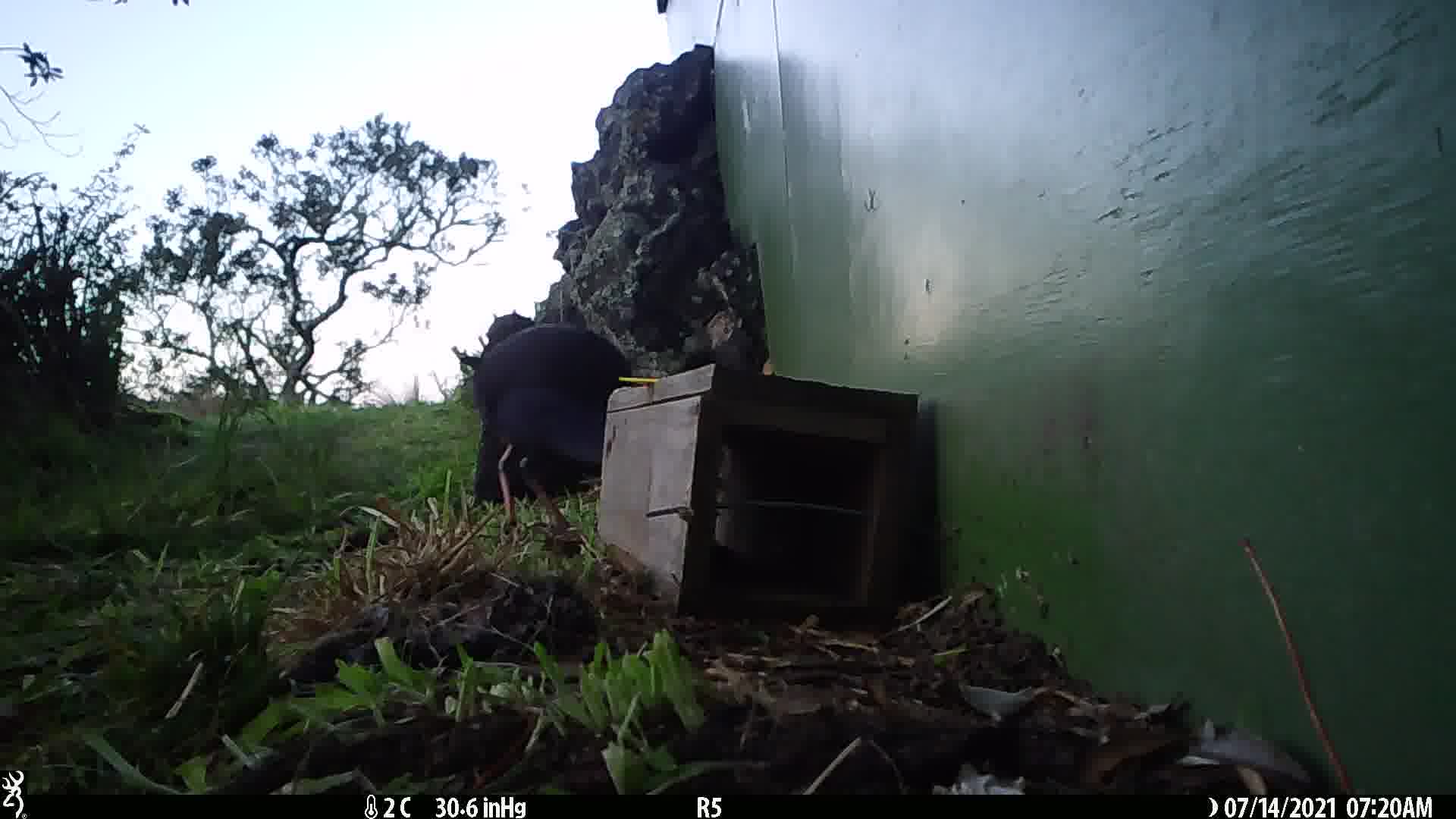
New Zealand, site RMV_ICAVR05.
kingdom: Animalia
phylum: Chordata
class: Aves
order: Gruiformes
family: Rallidae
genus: Porphyrio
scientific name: Porphyrio melanotus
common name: australasian swamphen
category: pukeko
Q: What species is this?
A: Pukeko (australasian swamphen) (Porphyrio melanotus).